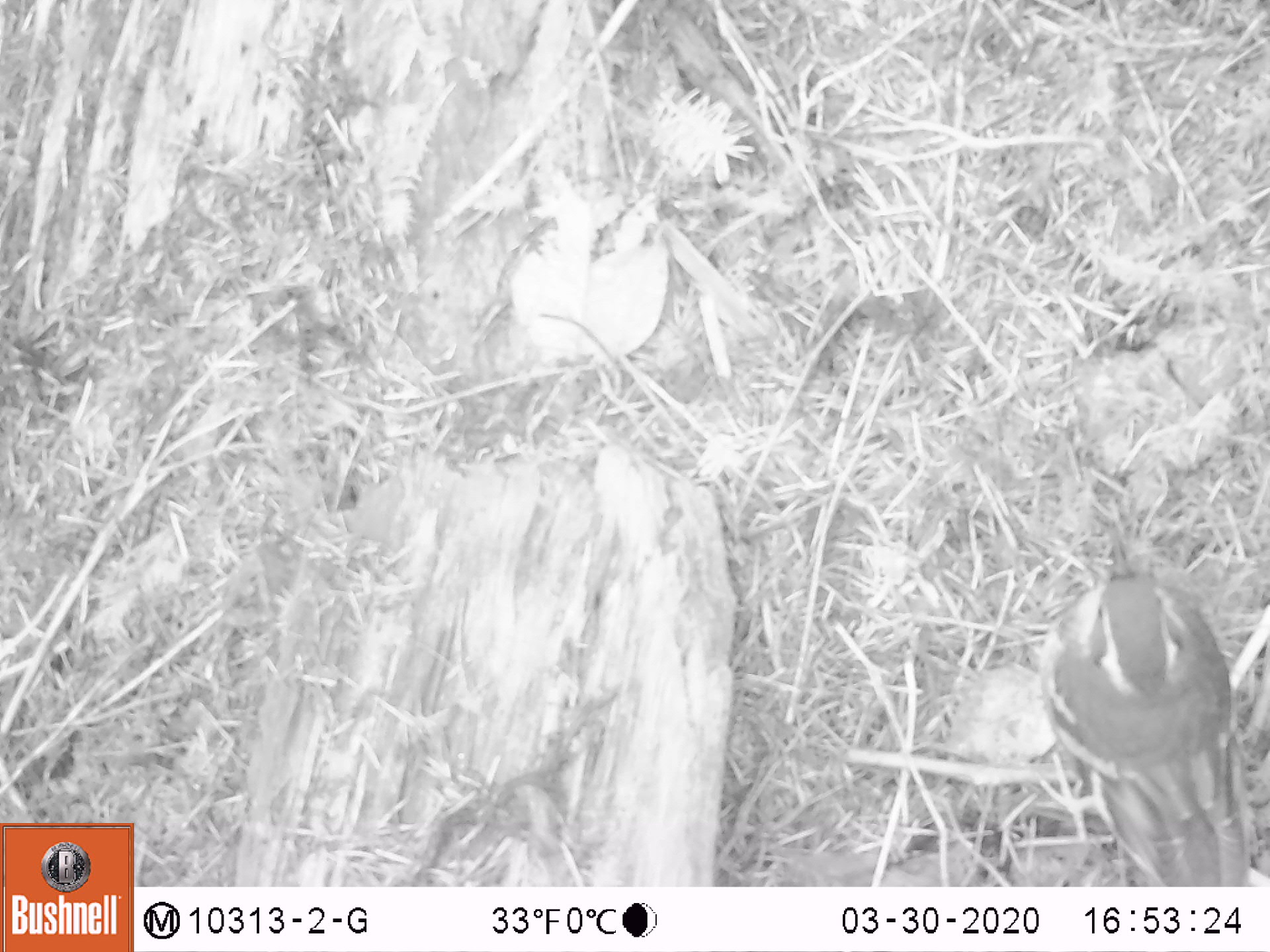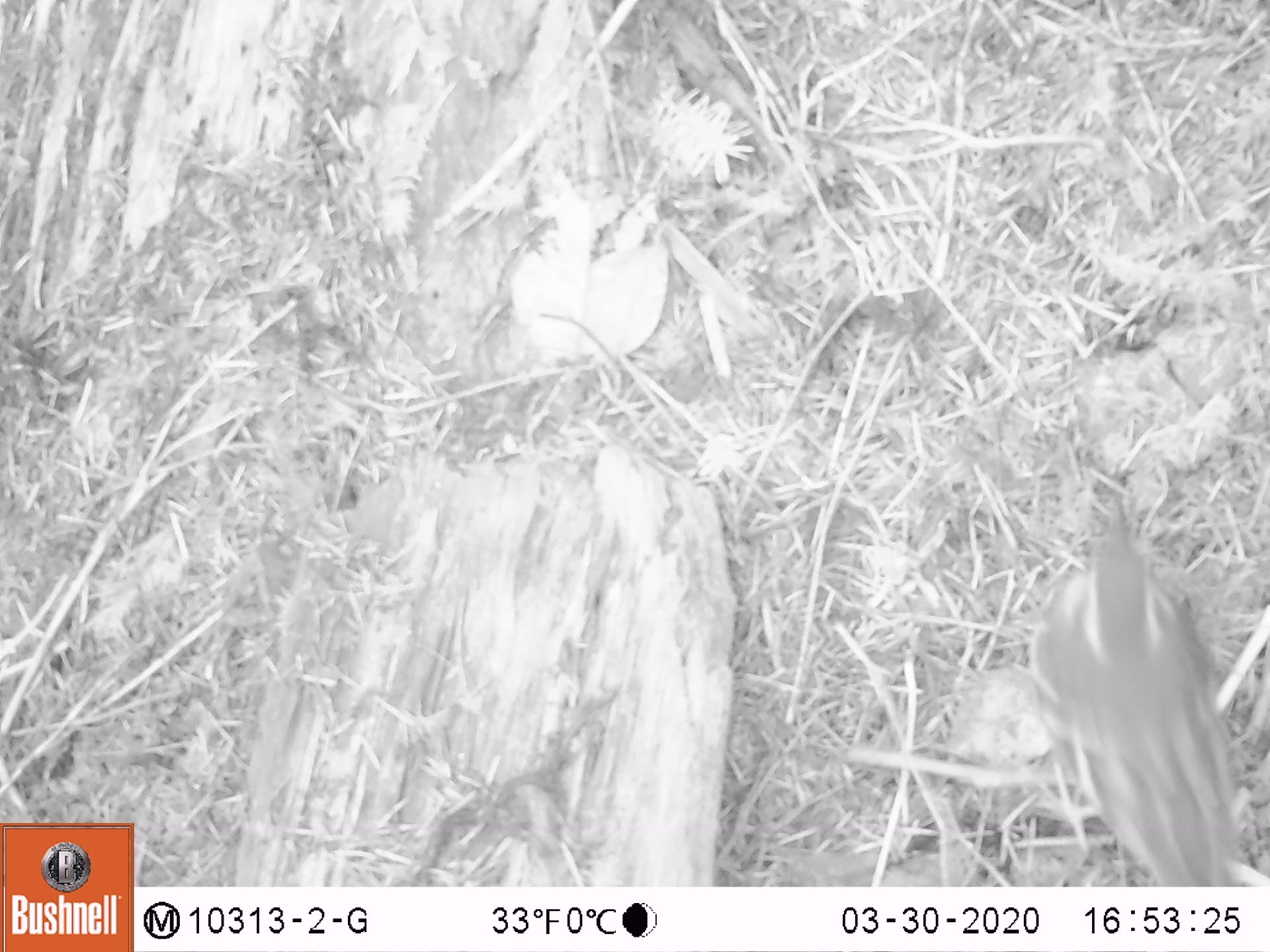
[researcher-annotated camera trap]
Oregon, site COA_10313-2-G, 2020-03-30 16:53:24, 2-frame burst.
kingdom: Animalia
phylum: Chordata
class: Aves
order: Passeriformes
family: Turdidae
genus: Ixoreus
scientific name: Ixoreus naevius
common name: varied thrush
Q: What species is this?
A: Varied thrush (Ixoreus naevius).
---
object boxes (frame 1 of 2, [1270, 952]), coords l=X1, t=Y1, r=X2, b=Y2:
varied thrush: l=1048, t=536, r=1257, b=882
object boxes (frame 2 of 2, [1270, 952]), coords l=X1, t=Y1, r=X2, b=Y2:
varied thrush: l=1037, t=498, r=1262, b=884